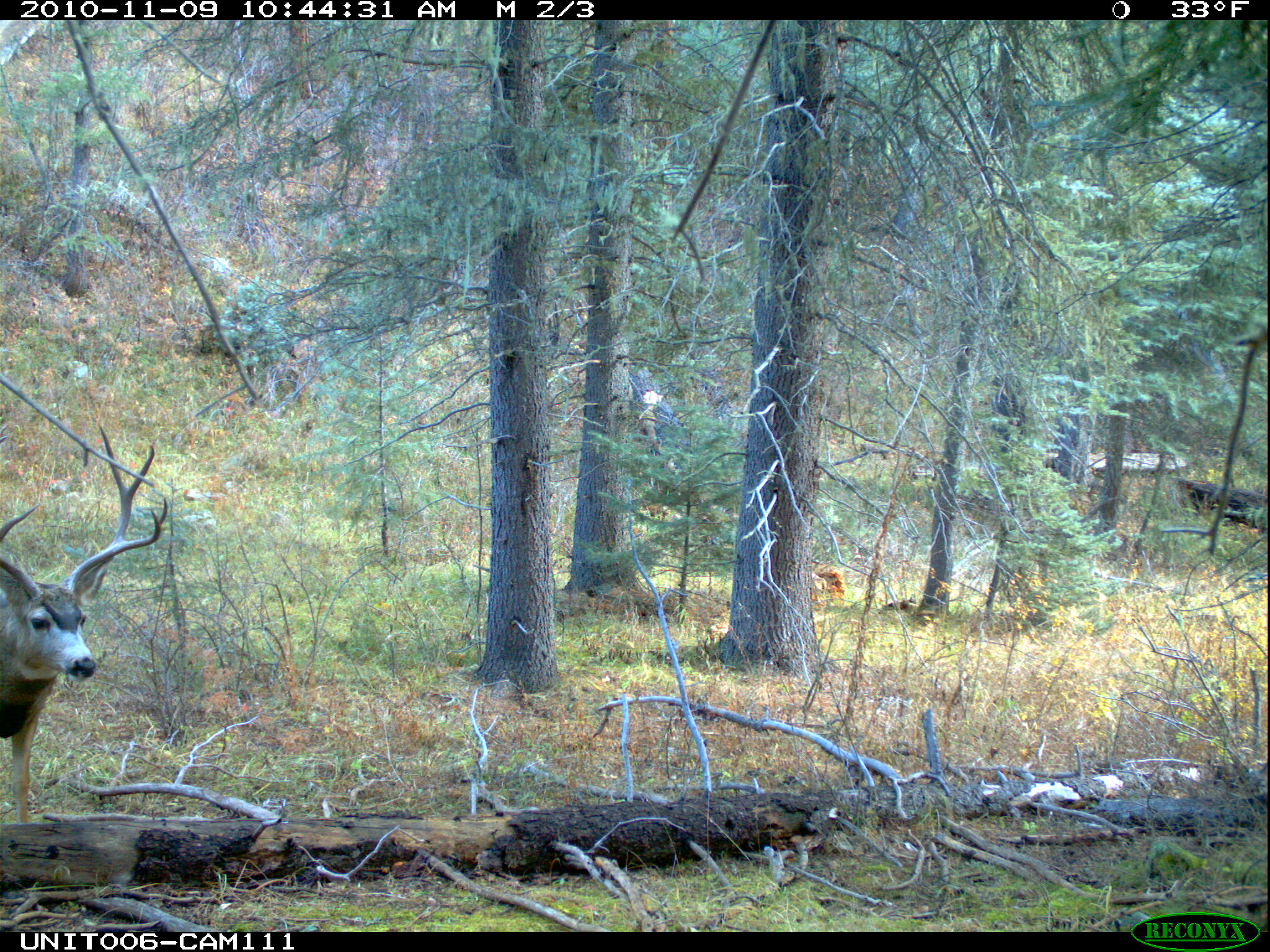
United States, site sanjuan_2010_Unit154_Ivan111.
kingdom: Animalia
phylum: Chordata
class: Mammalia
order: Artiodactyla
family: Cervidae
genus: Odocoileus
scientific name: Odocoileus hemionus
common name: mule deer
Odocoileus hemionus (mule deer).